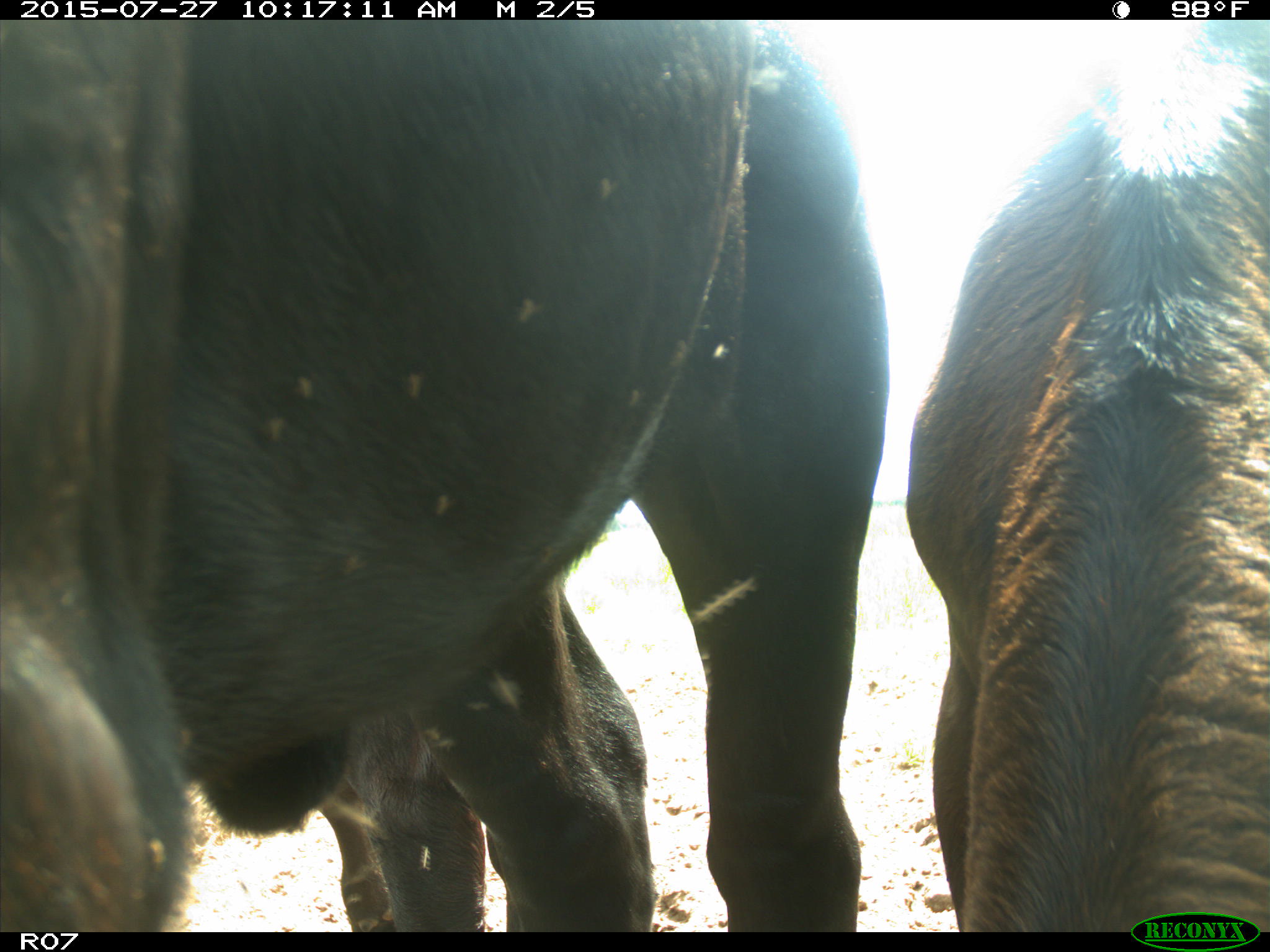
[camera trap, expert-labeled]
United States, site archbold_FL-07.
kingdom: Animalia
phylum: Chordata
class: Mammalia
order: Artiodactyla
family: Bovidae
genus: Bos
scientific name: Bos taurus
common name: domestic cow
Bos taurus (domestic cow).